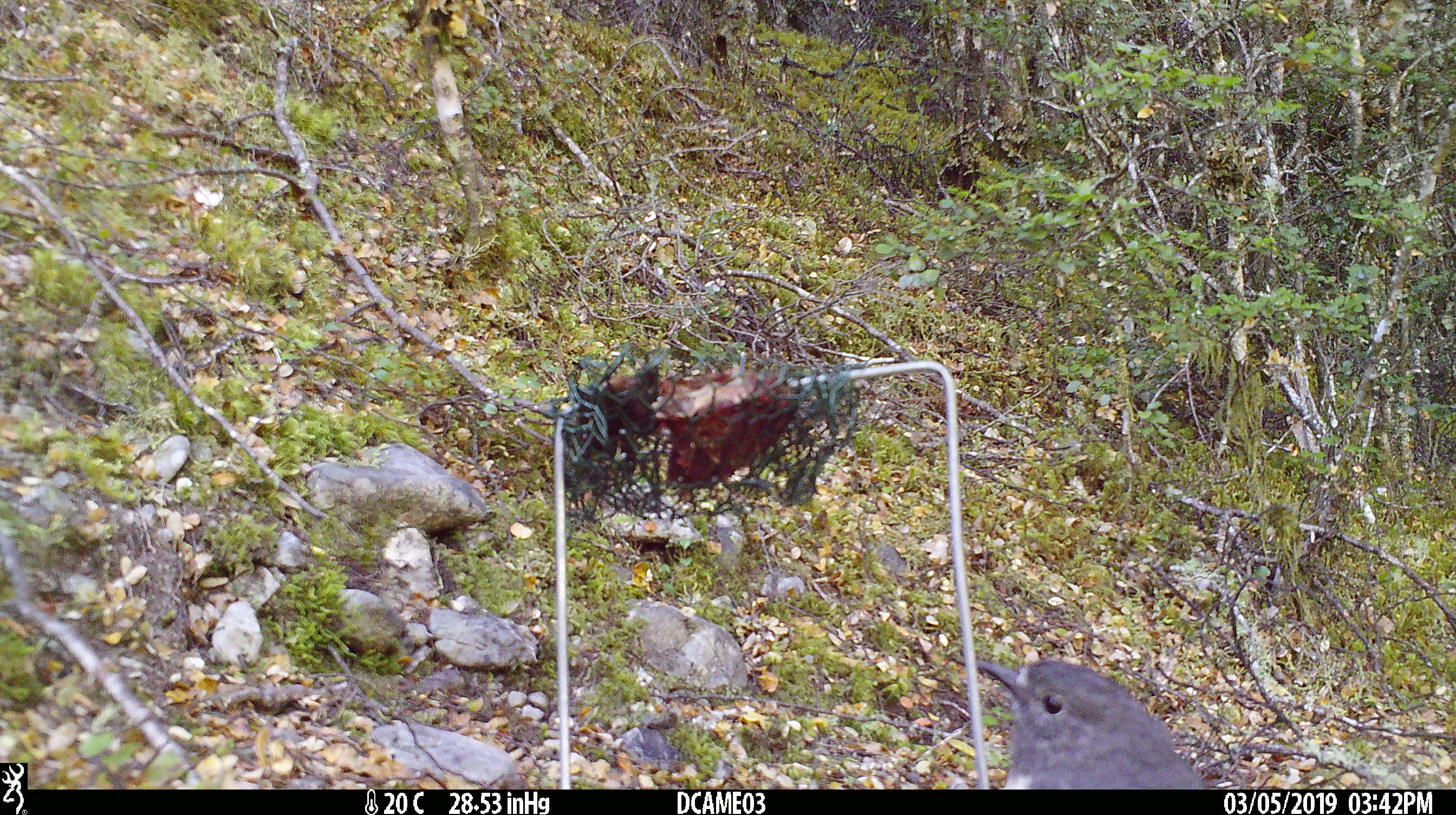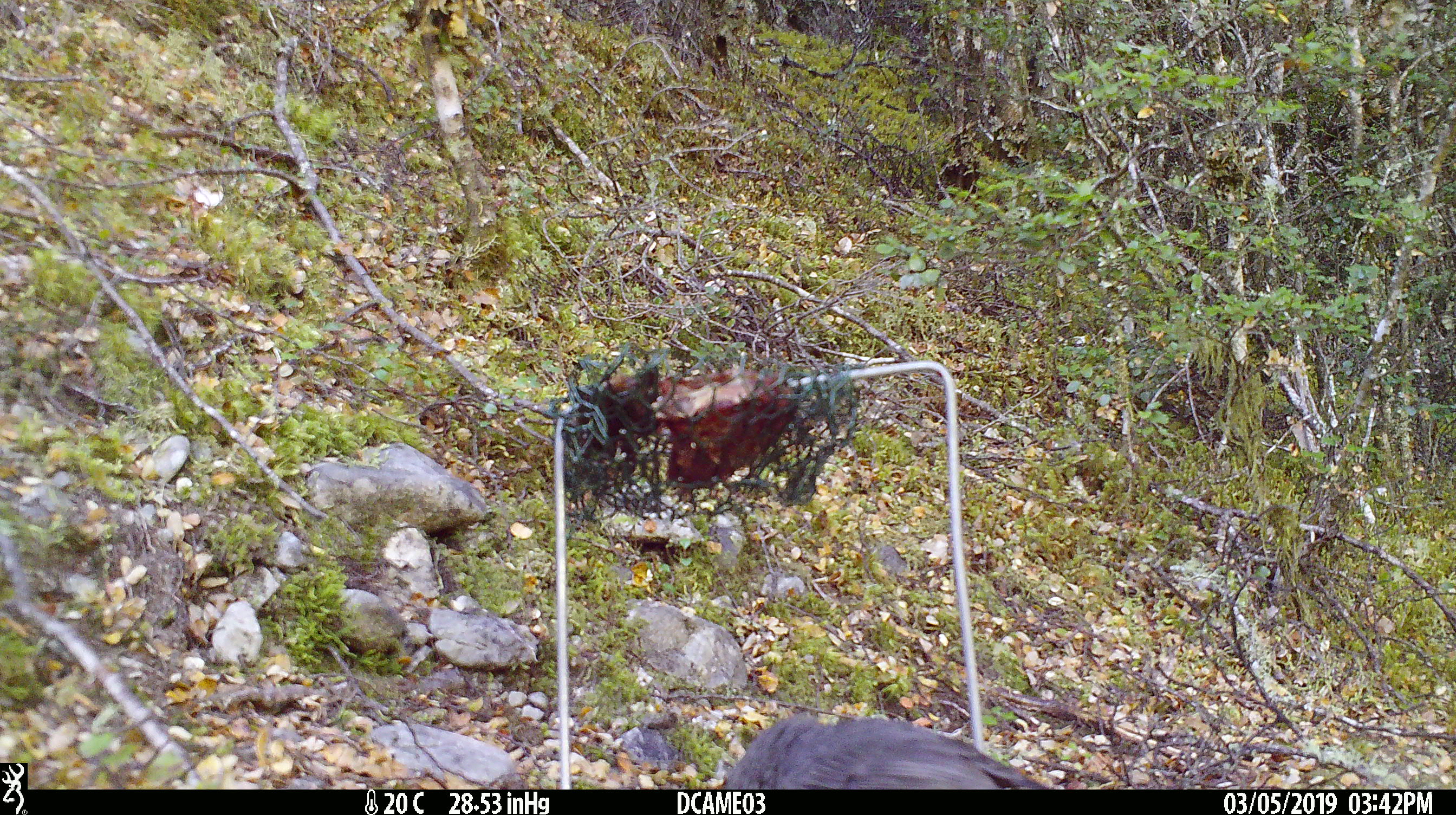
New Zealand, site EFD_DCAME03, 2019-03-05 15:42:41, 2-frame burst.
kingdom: Animalia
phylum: Chordata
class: Aves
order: Passeriformes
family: Petroicidae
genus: Petroica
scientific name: Petroica australis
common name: new zealand robin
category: robin